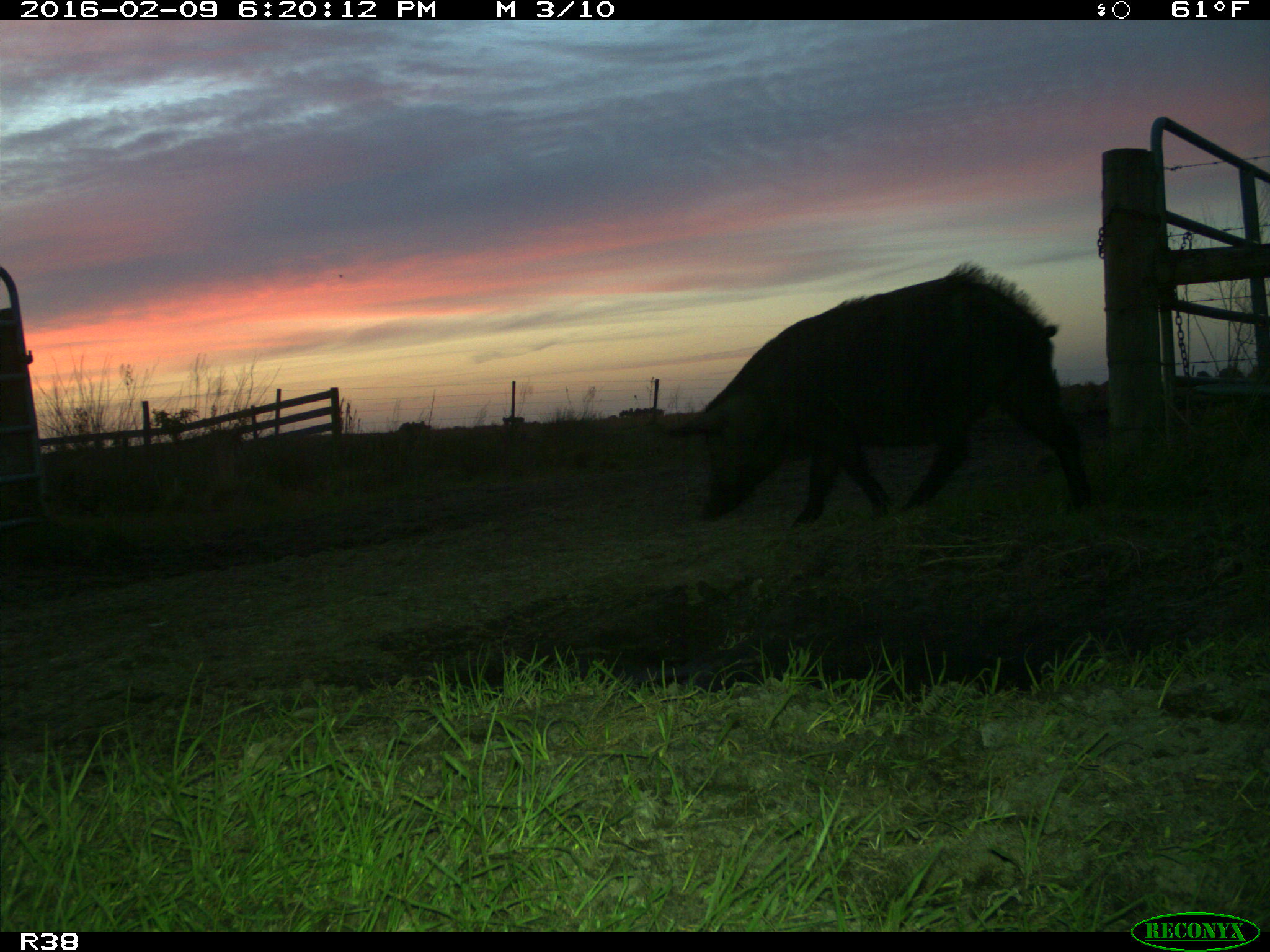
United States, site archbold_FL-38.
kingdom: Animalia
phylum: Chordata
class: Mammalia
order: Artiodactyla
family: Suidae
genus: Sus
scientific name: Sus scrofa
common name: wild boar